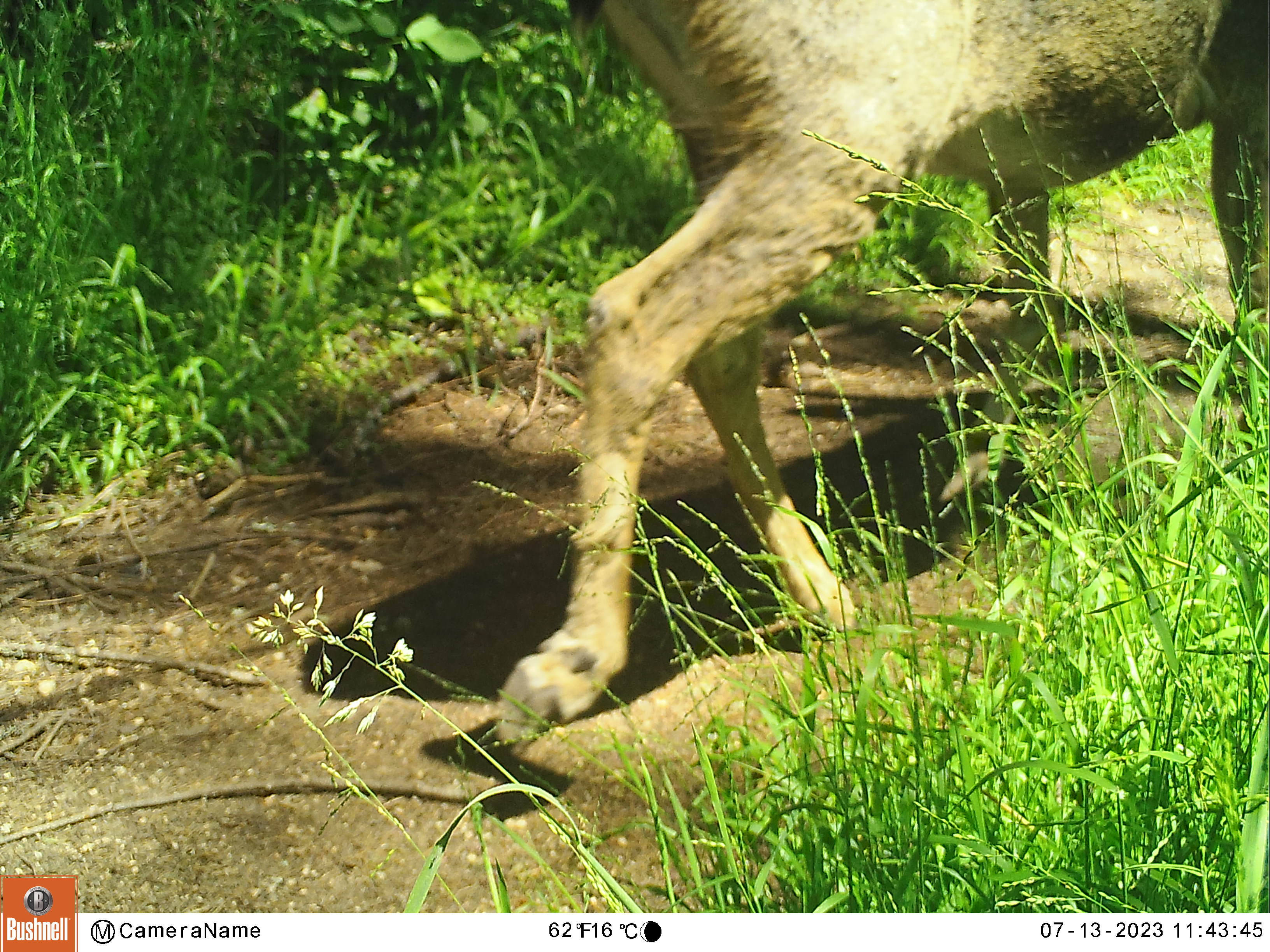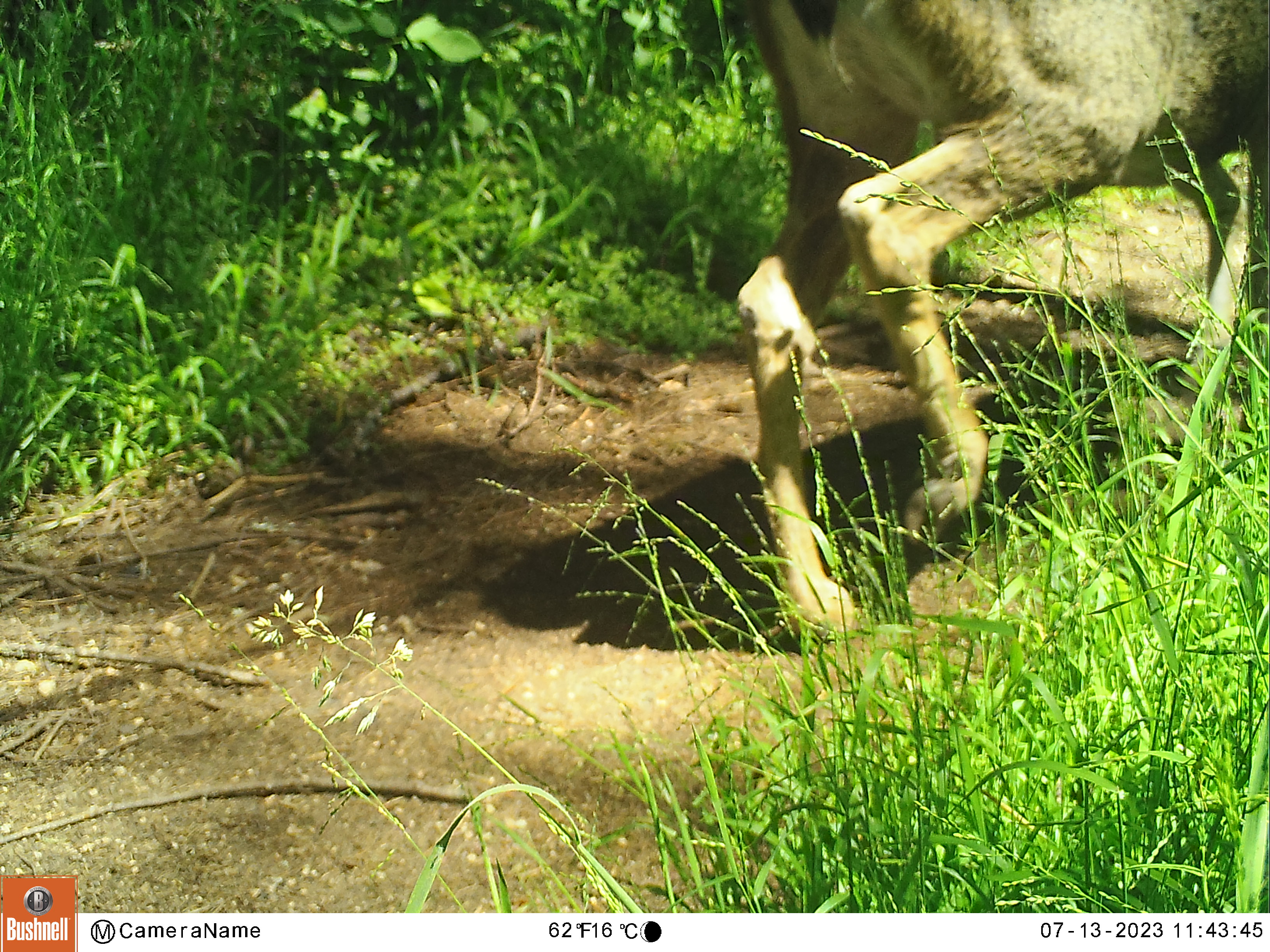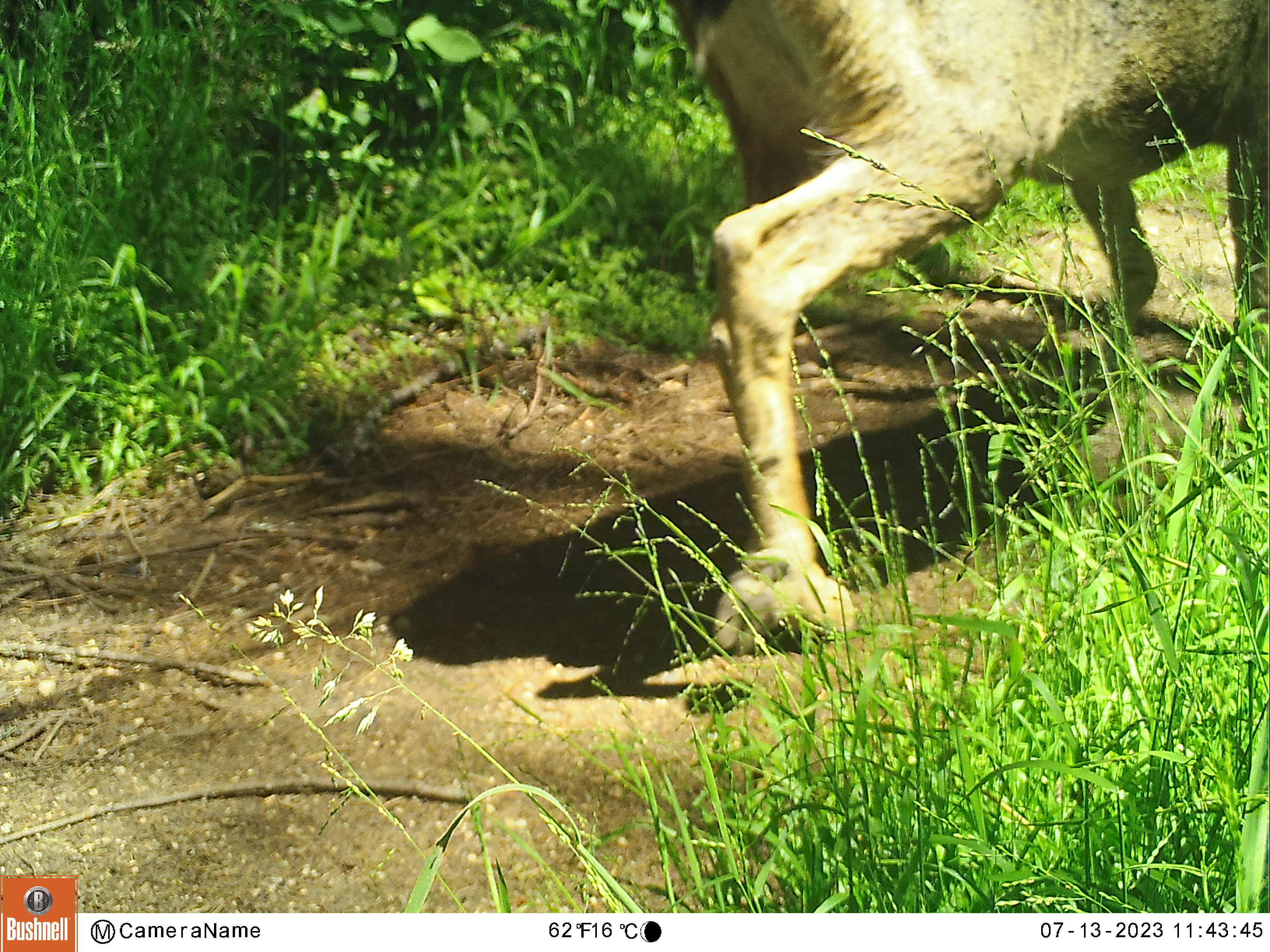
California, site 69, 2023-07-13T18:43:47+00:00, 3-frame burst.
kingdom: Animalia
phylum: Chordata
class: Mammalia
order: Artiodactyla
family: Cervidae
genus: Odocoileus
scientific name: Odocoileus hemionus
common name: mule deer